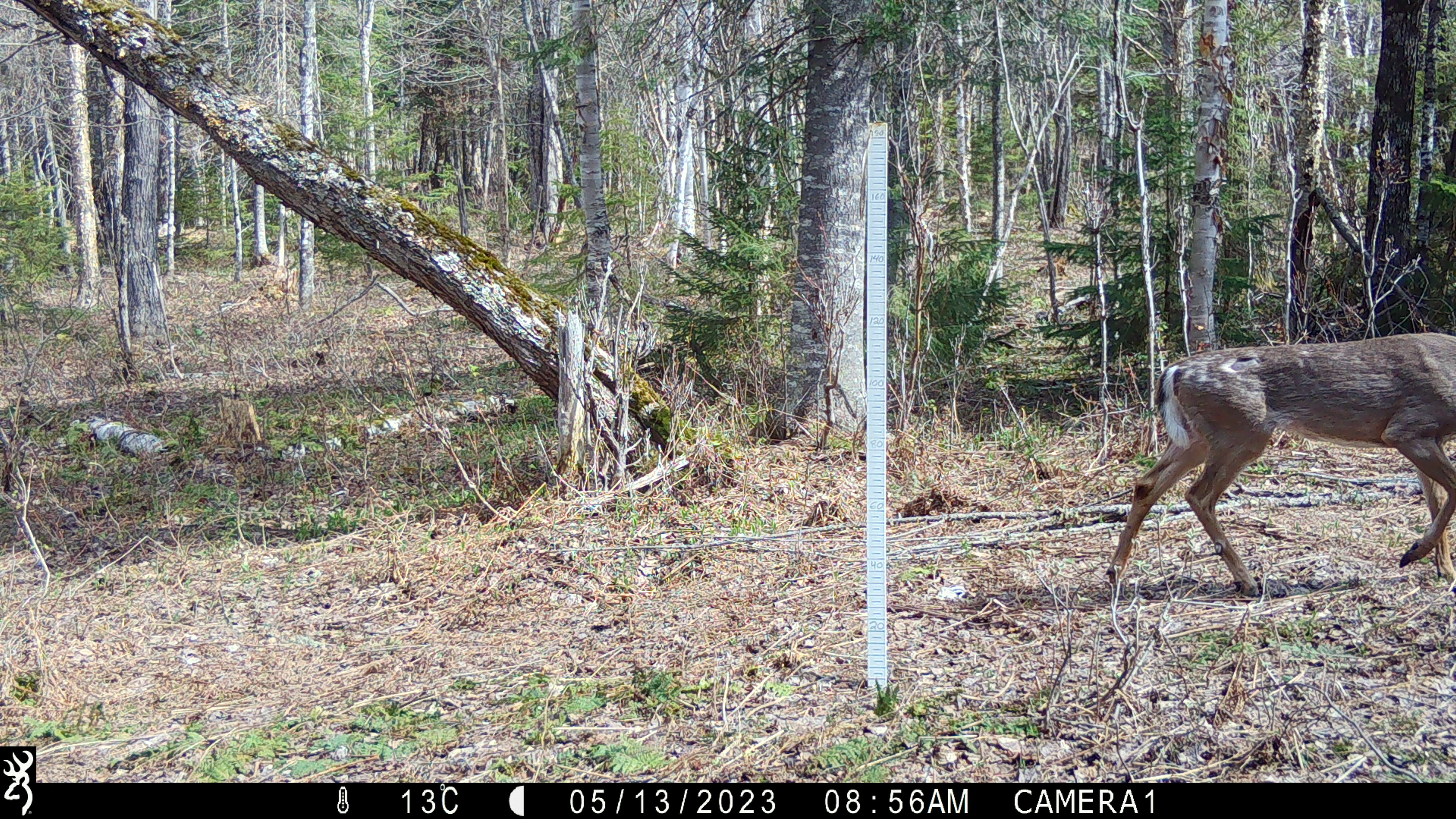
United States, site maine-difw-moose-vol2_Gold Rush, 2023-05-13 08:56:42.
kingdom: Animalia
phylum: Chordata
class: Mammalia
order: Artiodactyla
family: Cervidae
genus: Odocoileus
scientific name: Odocoileus virginianus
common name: white-tailed deer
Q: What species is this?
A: White-tailed deer (Odocoileus virginianus).